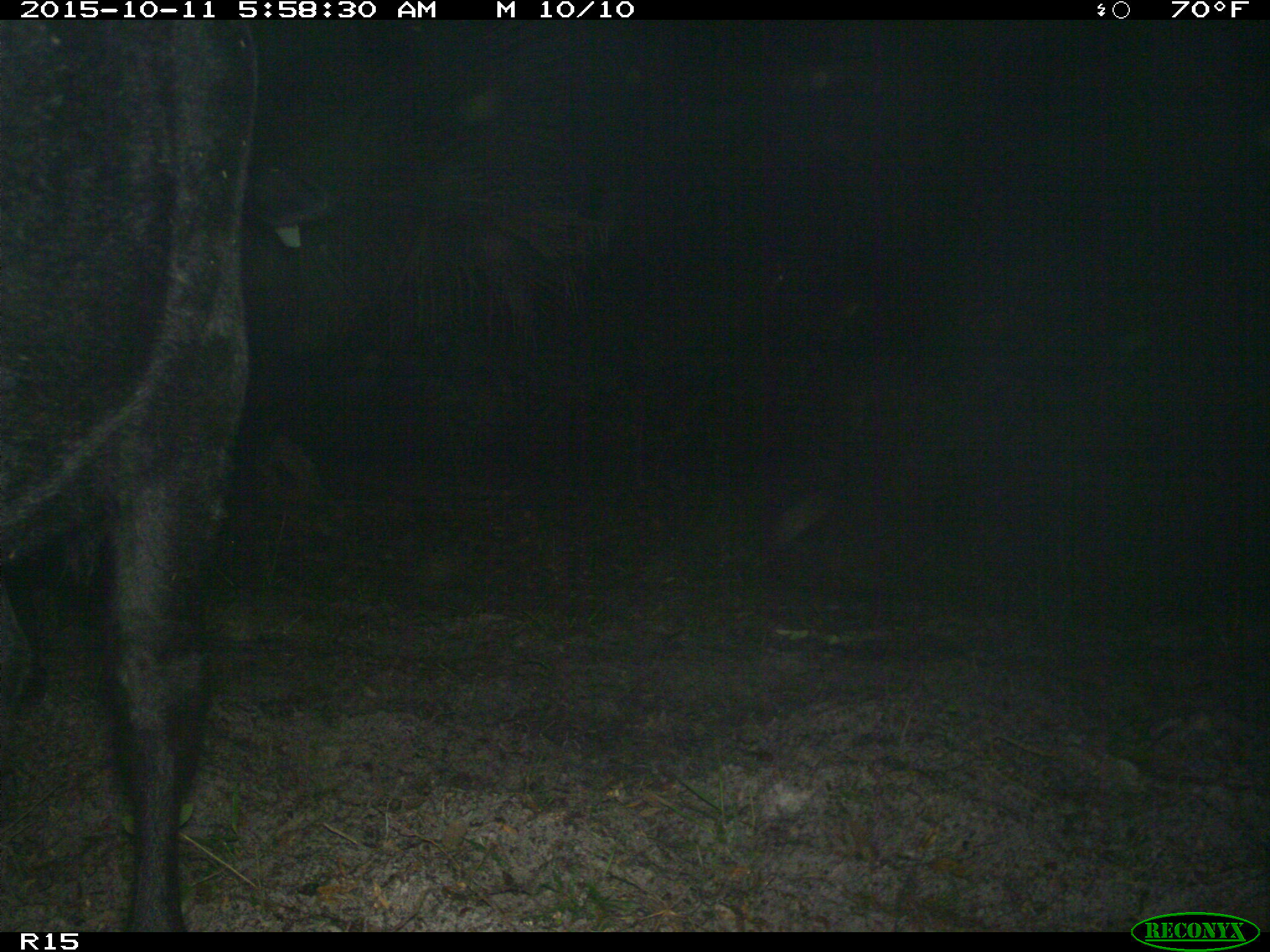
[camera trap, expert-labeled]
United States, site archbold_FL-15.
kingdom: Animalia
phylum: Chordata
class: Mammalia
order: Artiodactyla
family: Bovidae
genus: Bos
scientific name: Bos taurus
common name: domestic cow